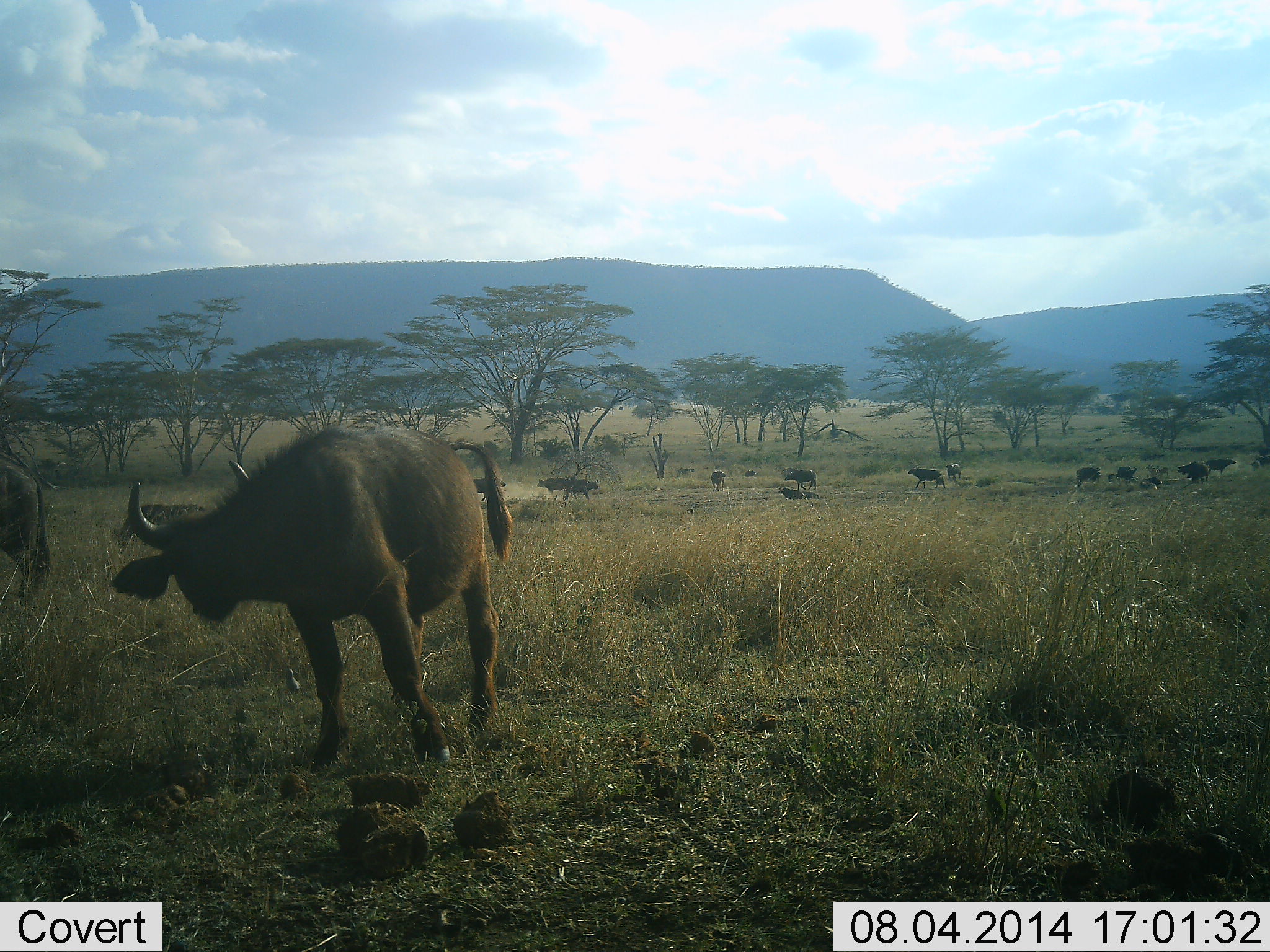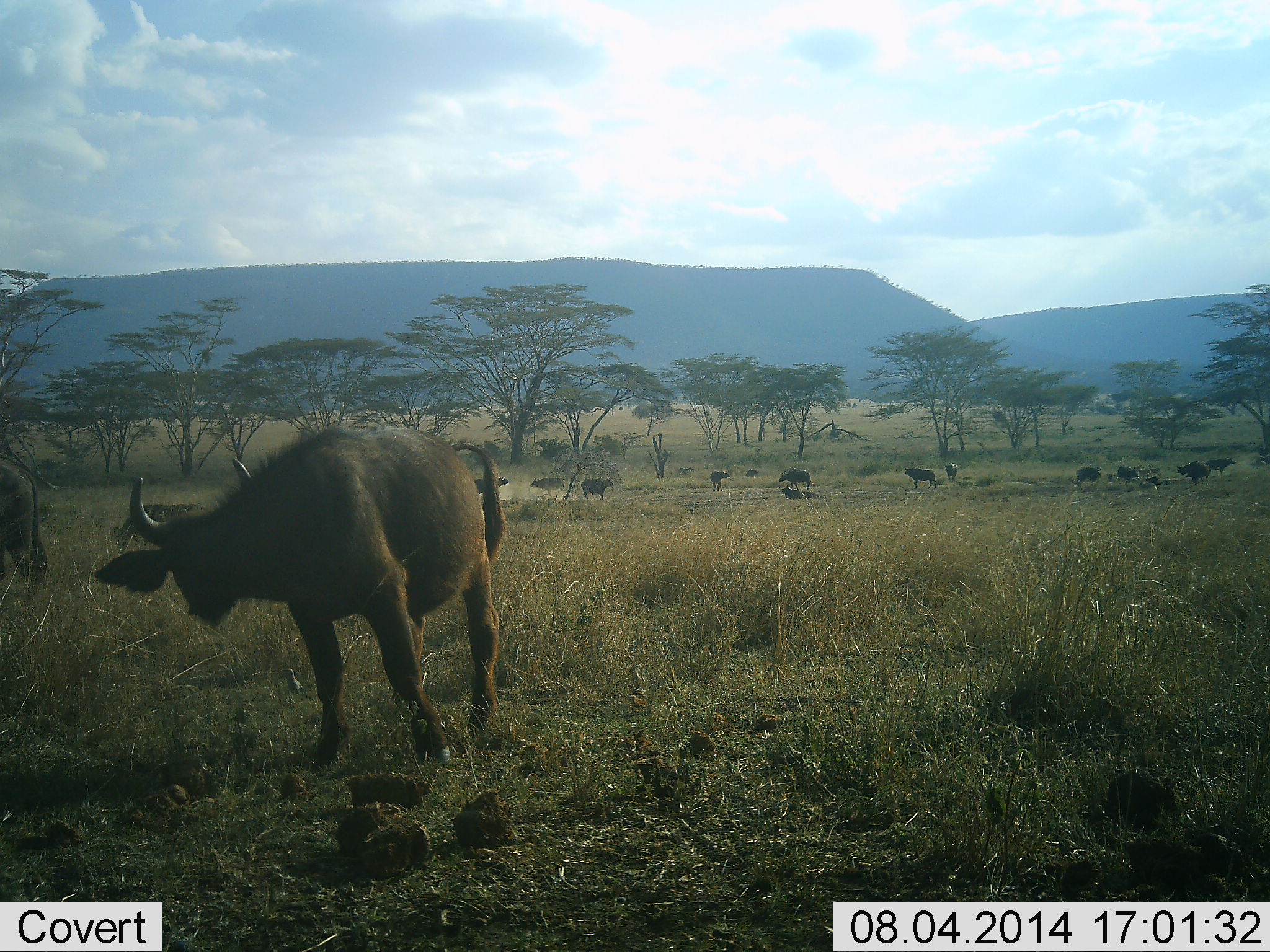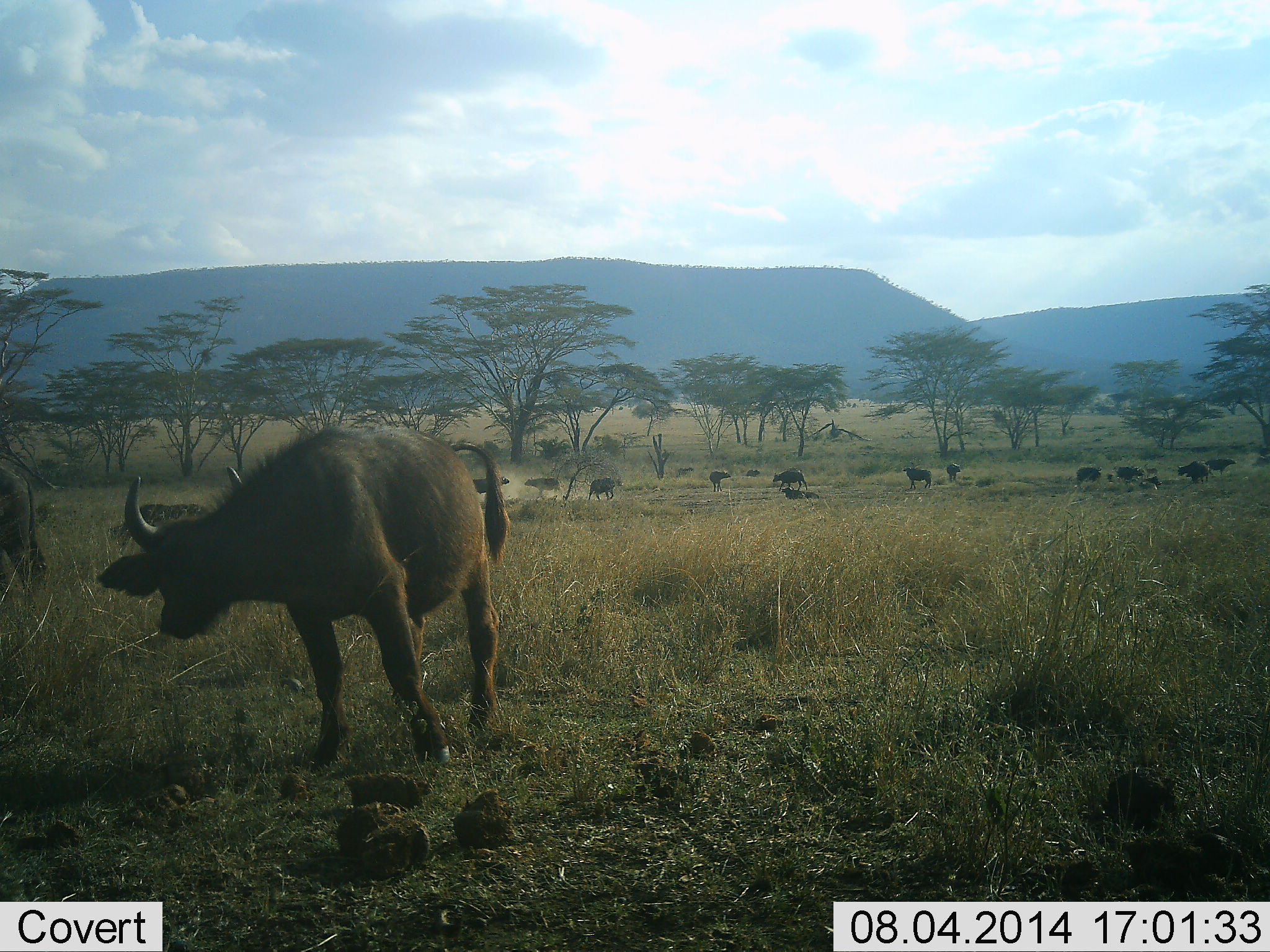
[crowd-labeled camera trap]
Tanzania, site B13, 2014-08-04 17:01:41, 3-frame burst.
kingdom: Animalia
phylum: Chordata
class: Mammalia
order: Artiodactyla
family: Bovidae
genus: Syncerus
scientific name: Syncerus caffer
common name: cape buffalo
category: buffalo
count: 11-50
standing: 83%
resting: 17%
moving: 92%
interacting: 17%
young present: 25%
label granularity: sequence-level